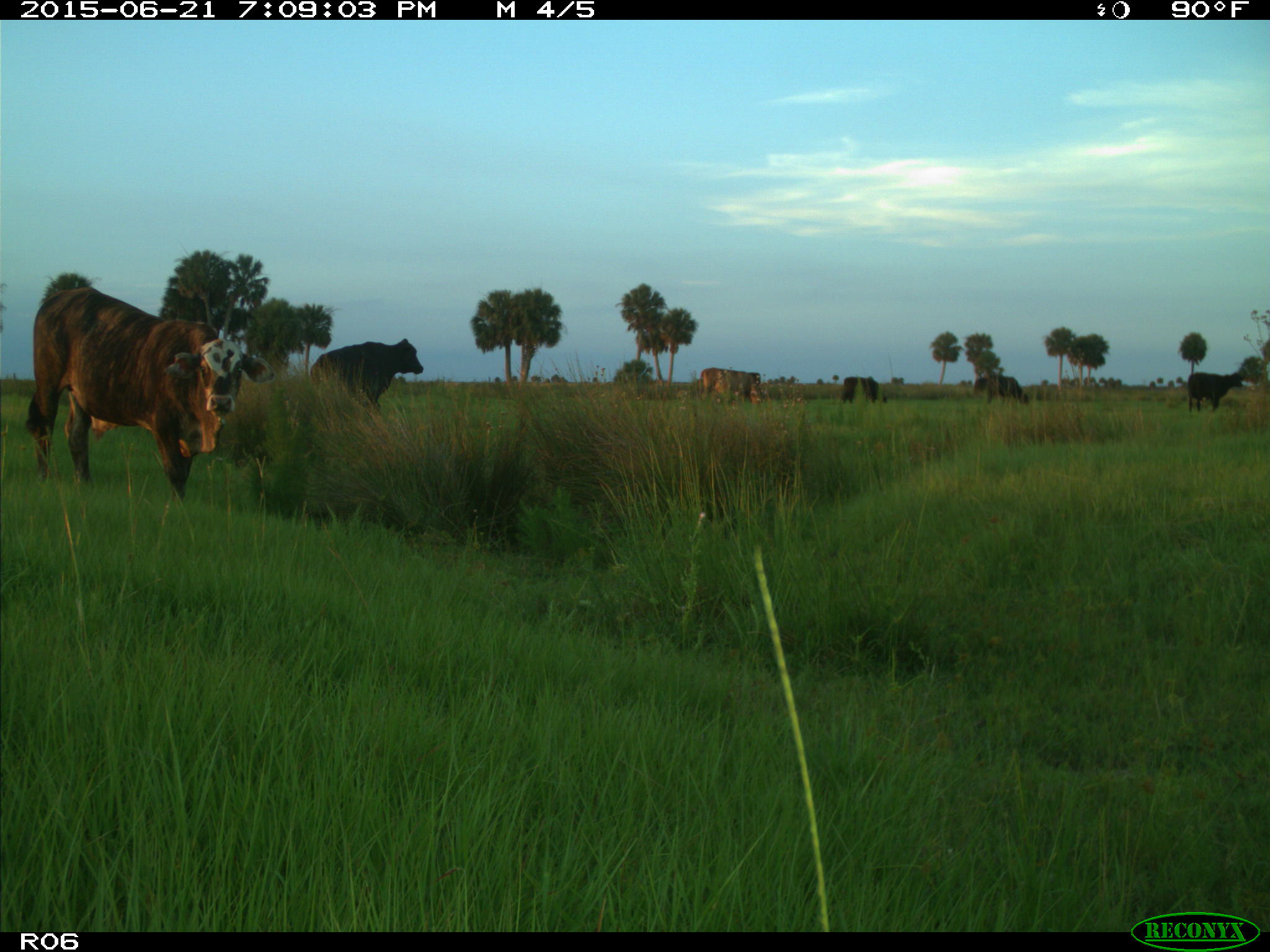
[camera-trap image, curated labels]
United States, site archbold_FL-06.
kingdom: Animalia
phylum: Chordata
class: Mammalia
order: Artiodactyla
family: Bovidae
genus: Bos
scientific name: Bos taurus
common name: domestic cow